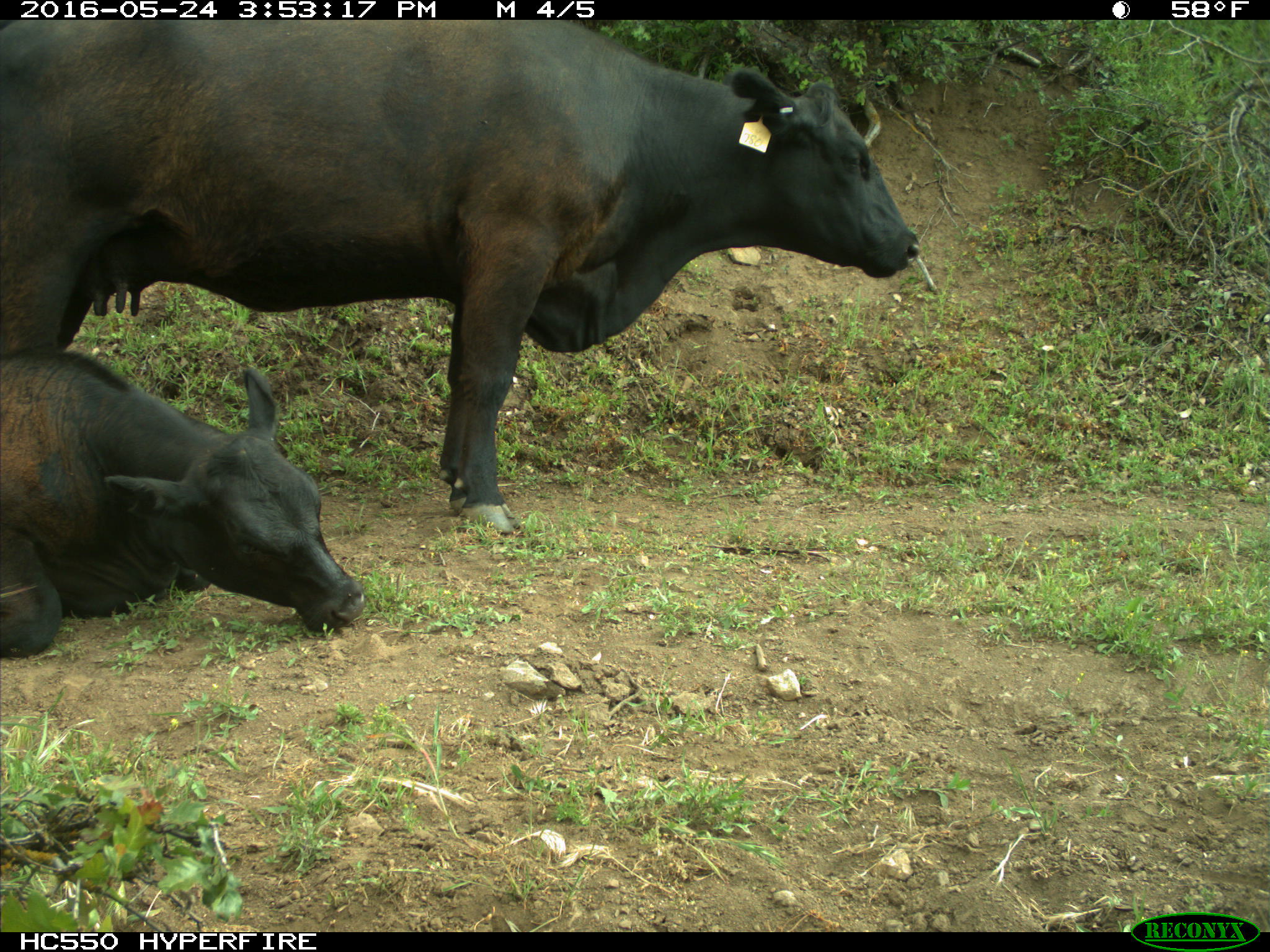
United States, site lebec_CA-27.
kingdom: Animalia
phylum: Chordata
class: Mammalia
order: Artiodactyla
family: Bovidae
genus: Bos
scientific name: Bos taurus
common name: domestic cow